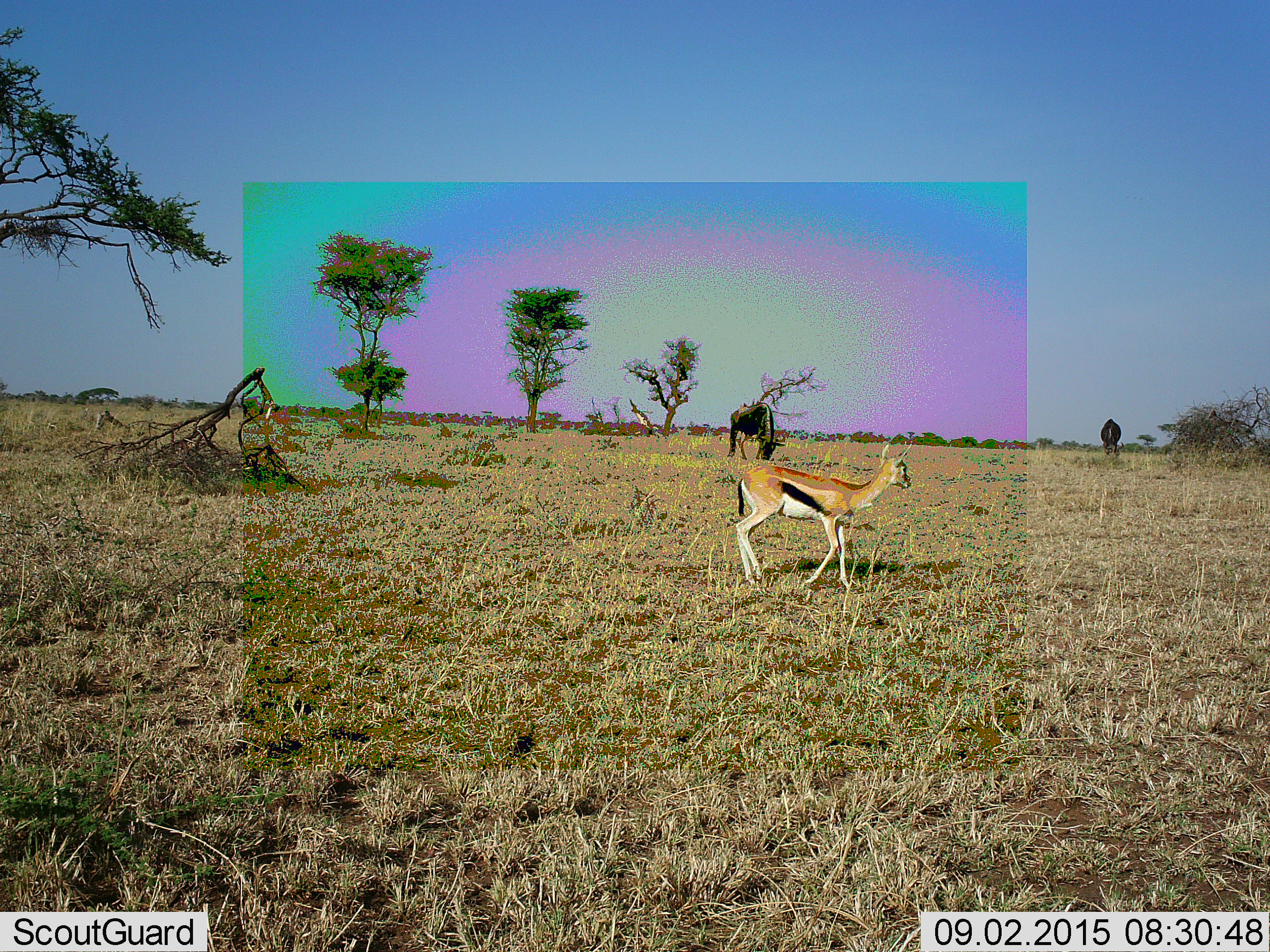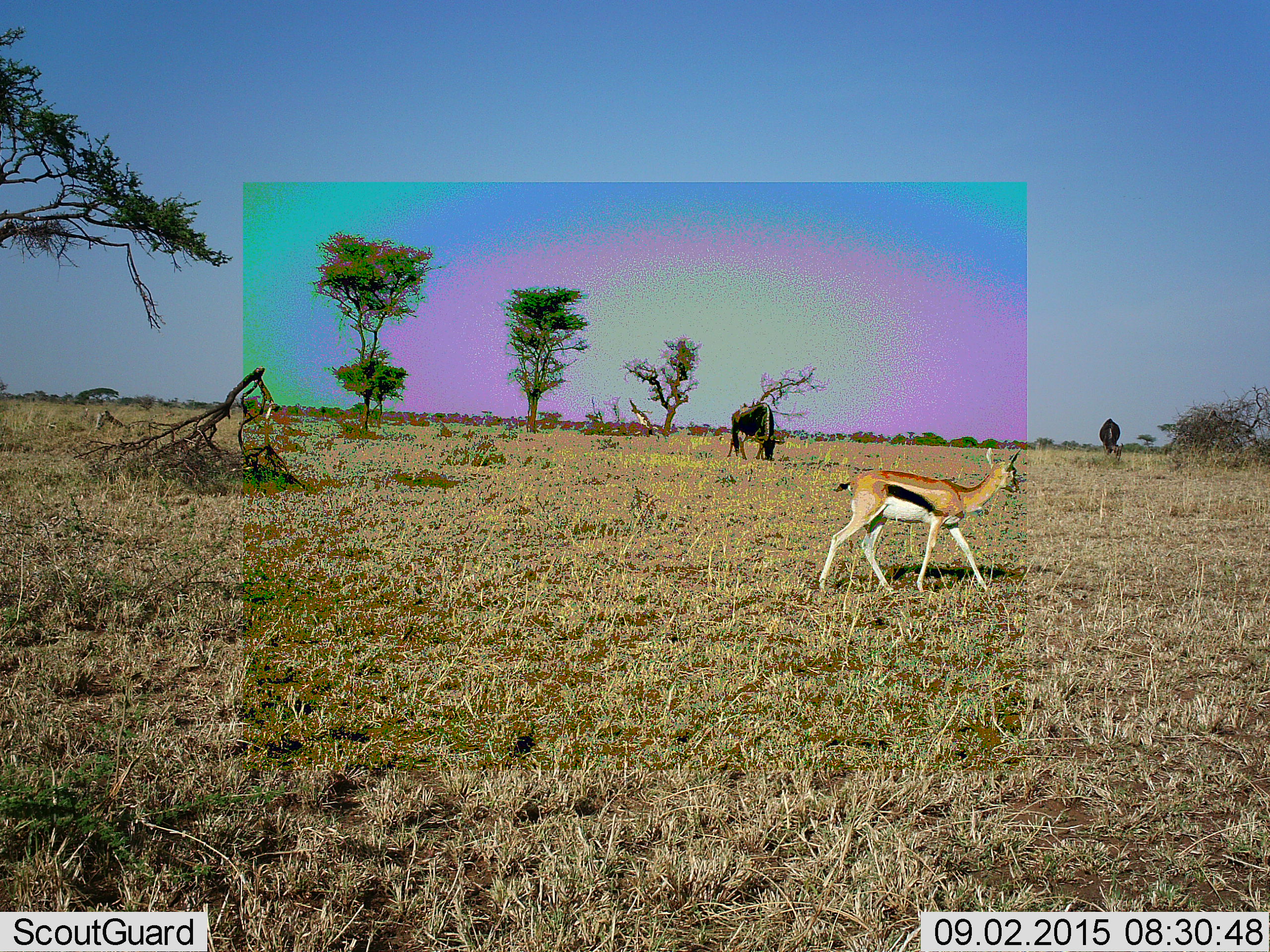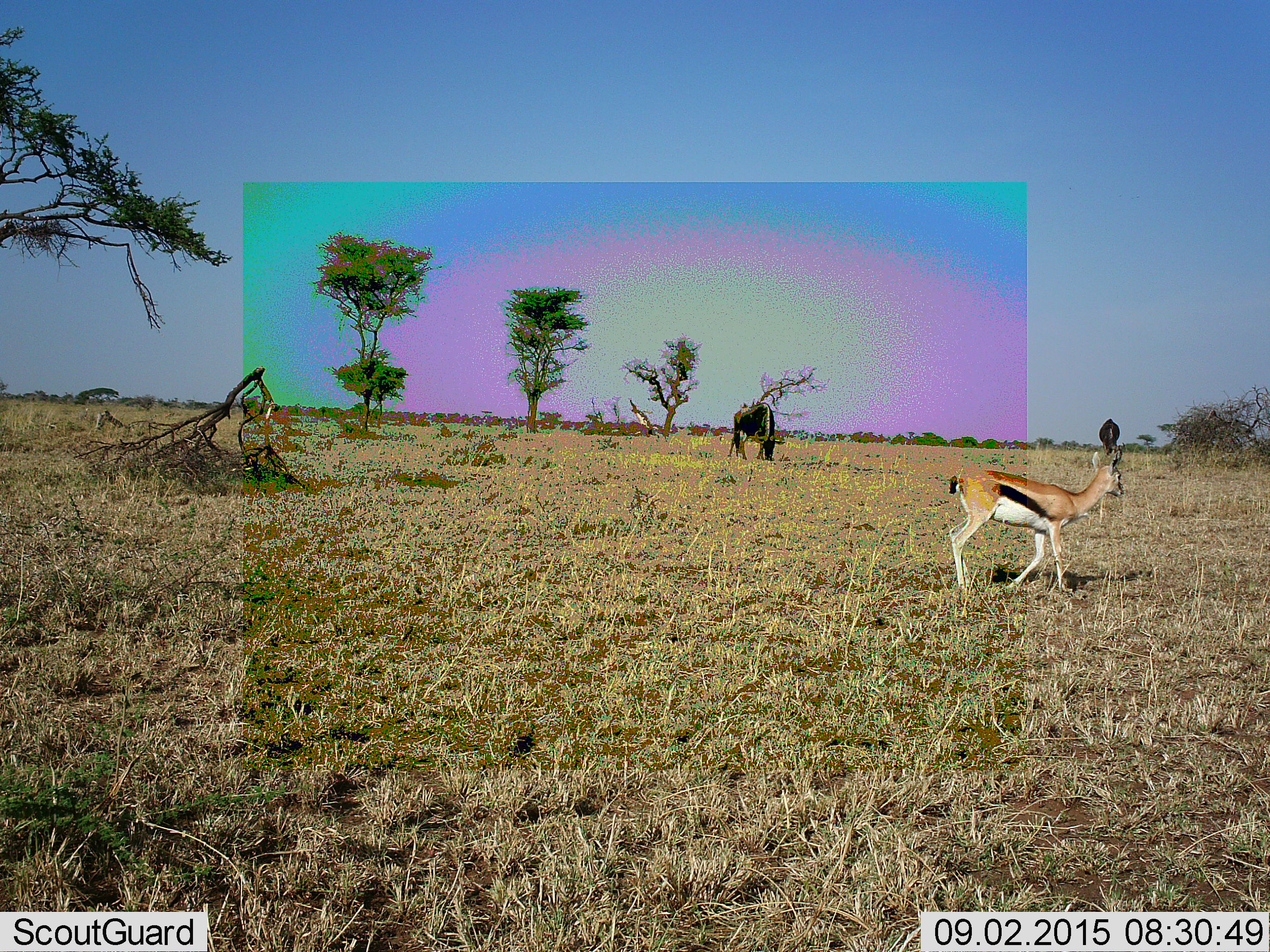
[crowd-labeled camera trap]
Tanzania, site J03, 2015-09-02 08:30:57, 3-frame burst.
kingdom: Animalia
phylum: Chordata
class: Mammalia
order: Artiodactyla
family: Bovidae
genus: Eudorcas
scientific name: Eudorcas thomsonii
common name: thomson's gazelle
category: gazellethomsons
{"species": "gazellethomsons (thomson's gazelle) (Eudorcas thomsonii)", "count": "1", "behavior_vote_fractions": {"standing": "11%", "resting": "0%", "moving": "100%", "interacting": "0%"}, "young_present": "0%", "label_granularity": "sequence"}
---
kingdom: Animalia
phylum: Chordata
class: Mammalia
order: Artiodactyla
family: Bovidae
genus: Connochaetes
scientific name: Connochaetes taurinus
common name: blue wildebeest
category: wildebeest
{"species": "wildebeest (blue wildebeest) (Connochaetes taurinus)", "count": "2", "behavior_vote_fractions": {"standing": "38%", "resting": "0%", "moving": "12%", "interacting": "0%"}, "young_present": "0%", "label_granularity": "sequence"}